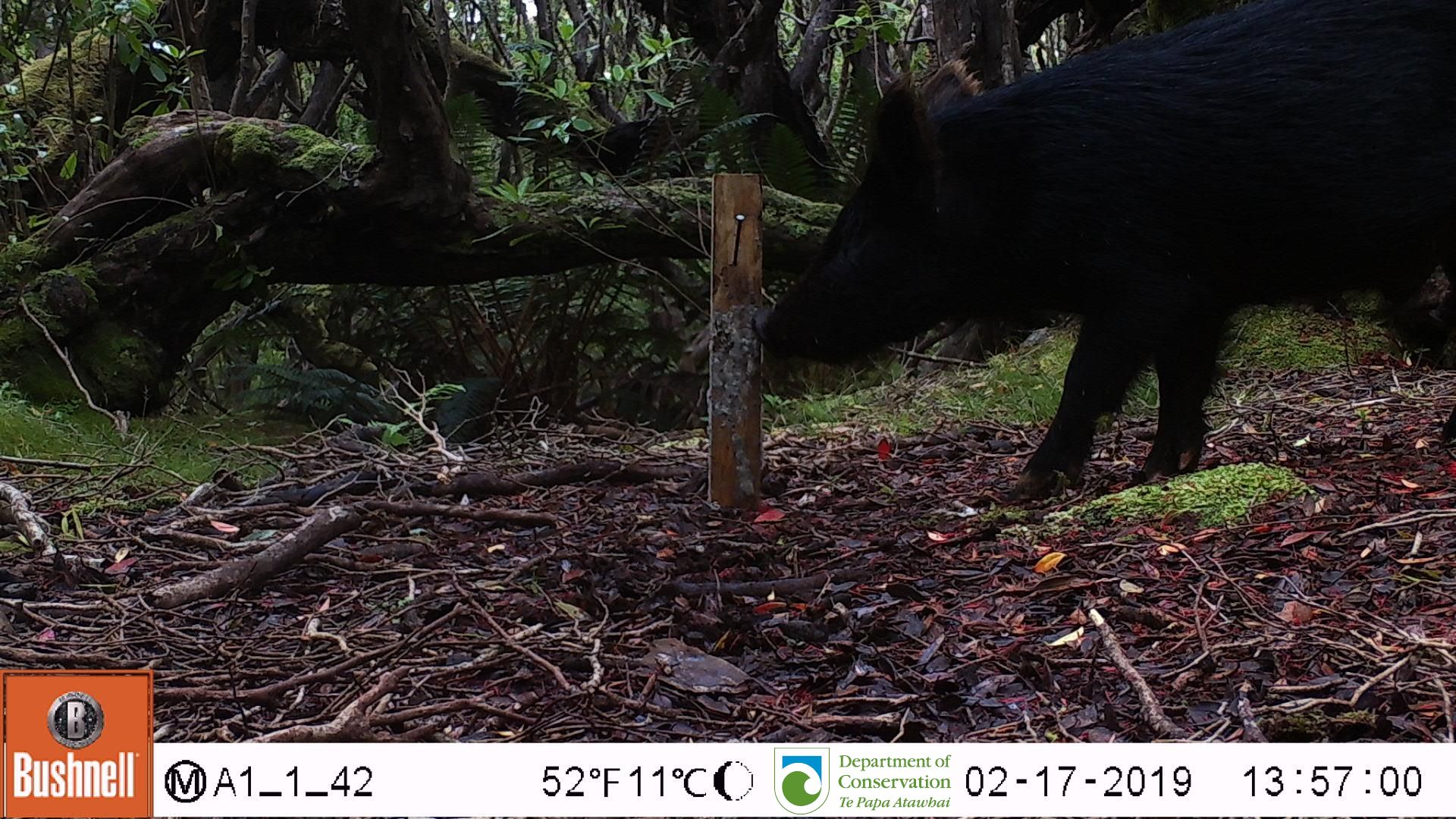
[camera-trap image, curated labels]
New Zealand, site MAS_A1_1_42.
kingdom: Animalia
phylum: Chordata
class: Mammalia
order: Artiodactyla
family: Suidae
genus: Sus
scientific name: Sus scrofa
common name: pig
Pig (Sus scrofa).